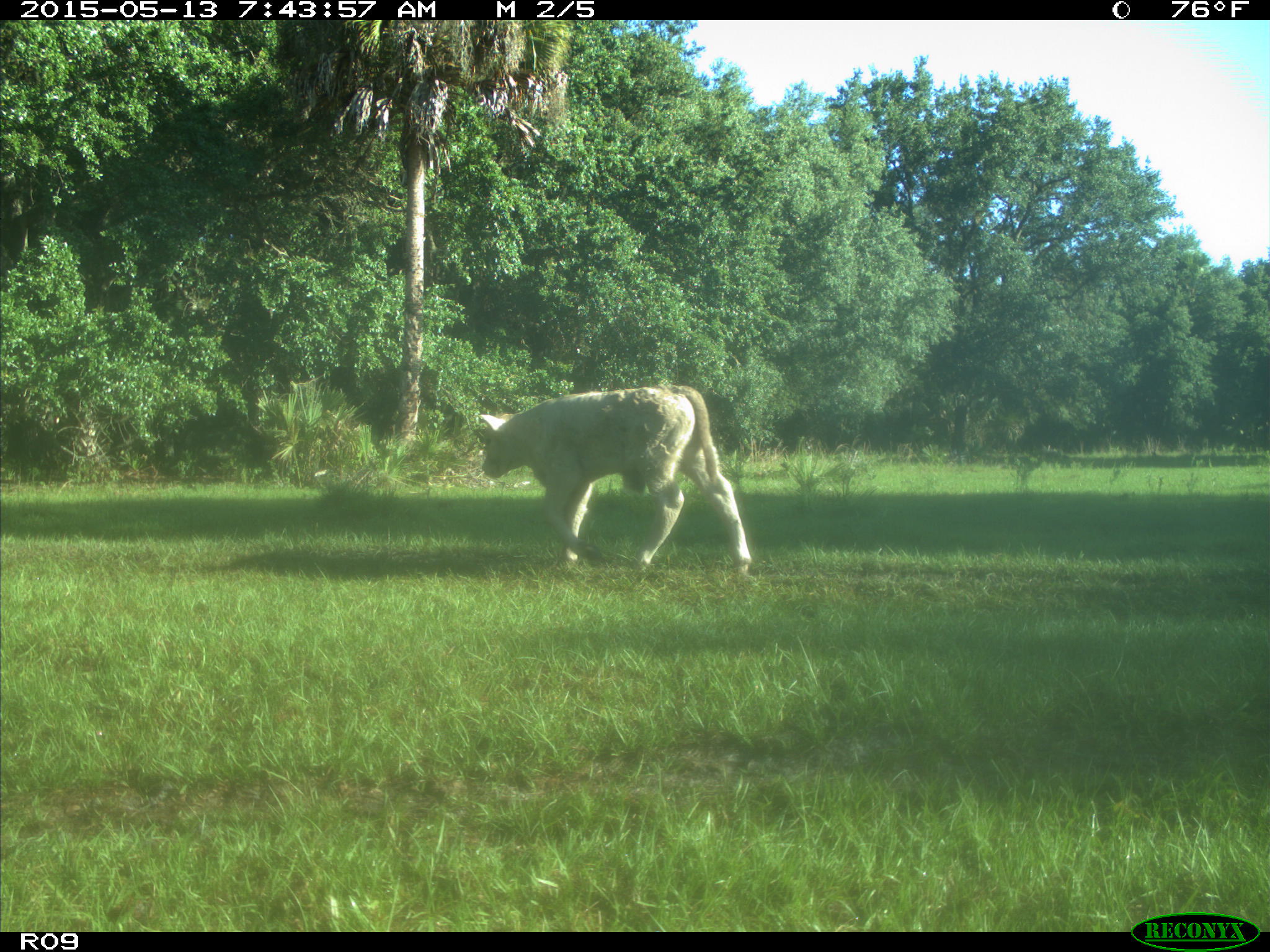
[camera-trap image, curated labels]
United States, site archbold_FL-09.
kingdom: Animalia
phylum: Chordata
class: Mammalia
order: Artiodactyla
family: Bovidae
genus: Bos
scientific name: Bos taurus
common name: domestic cow